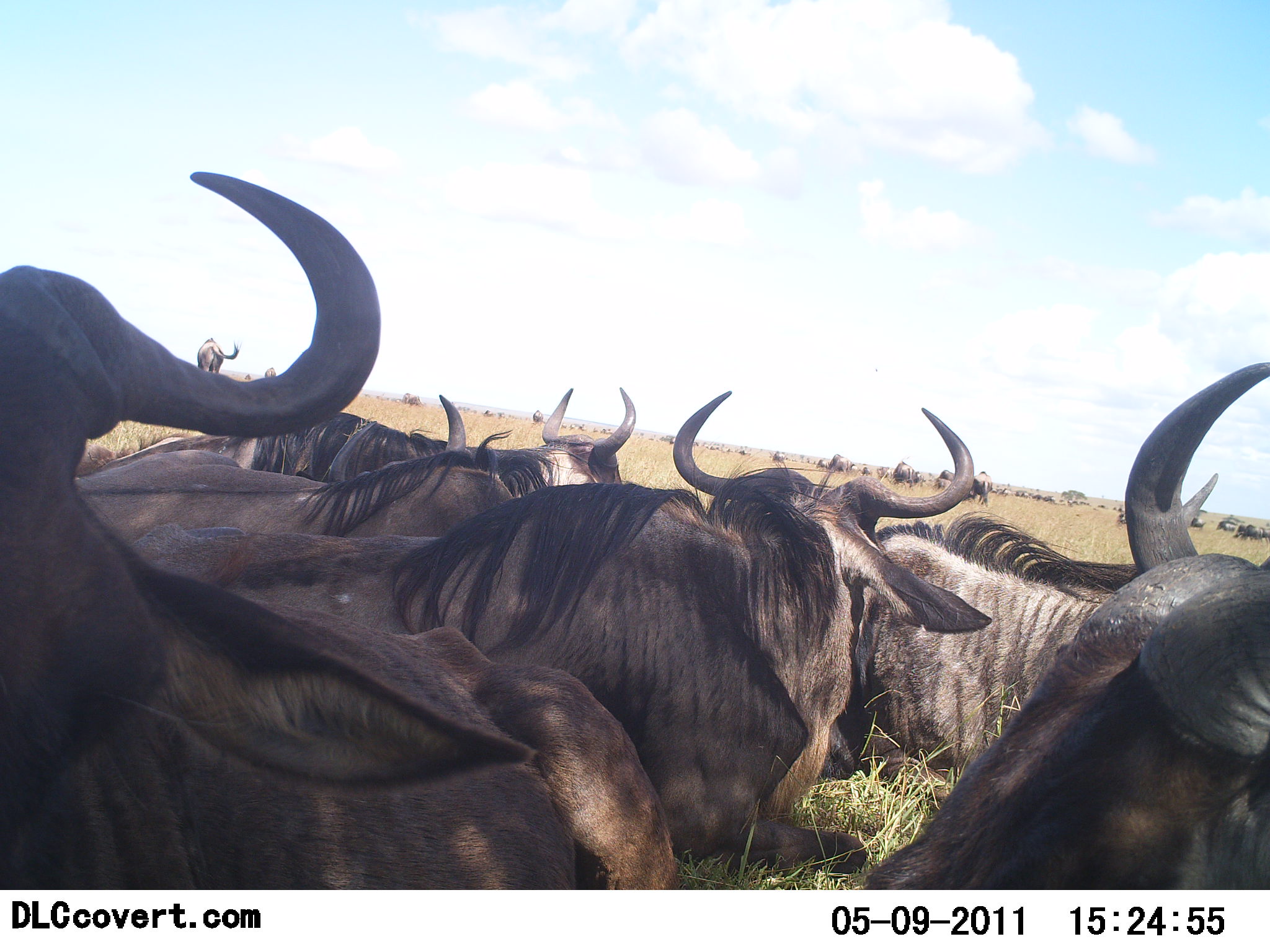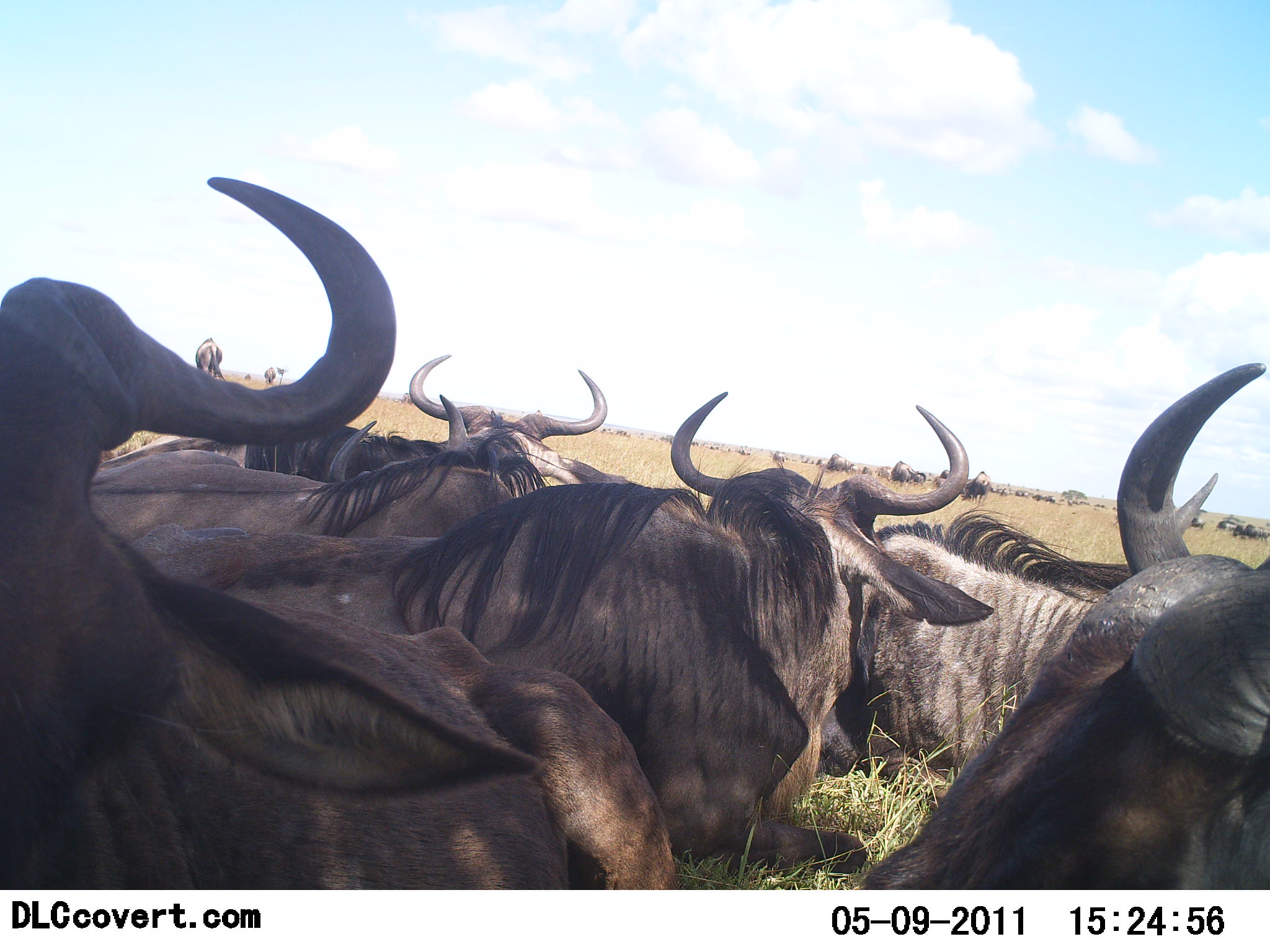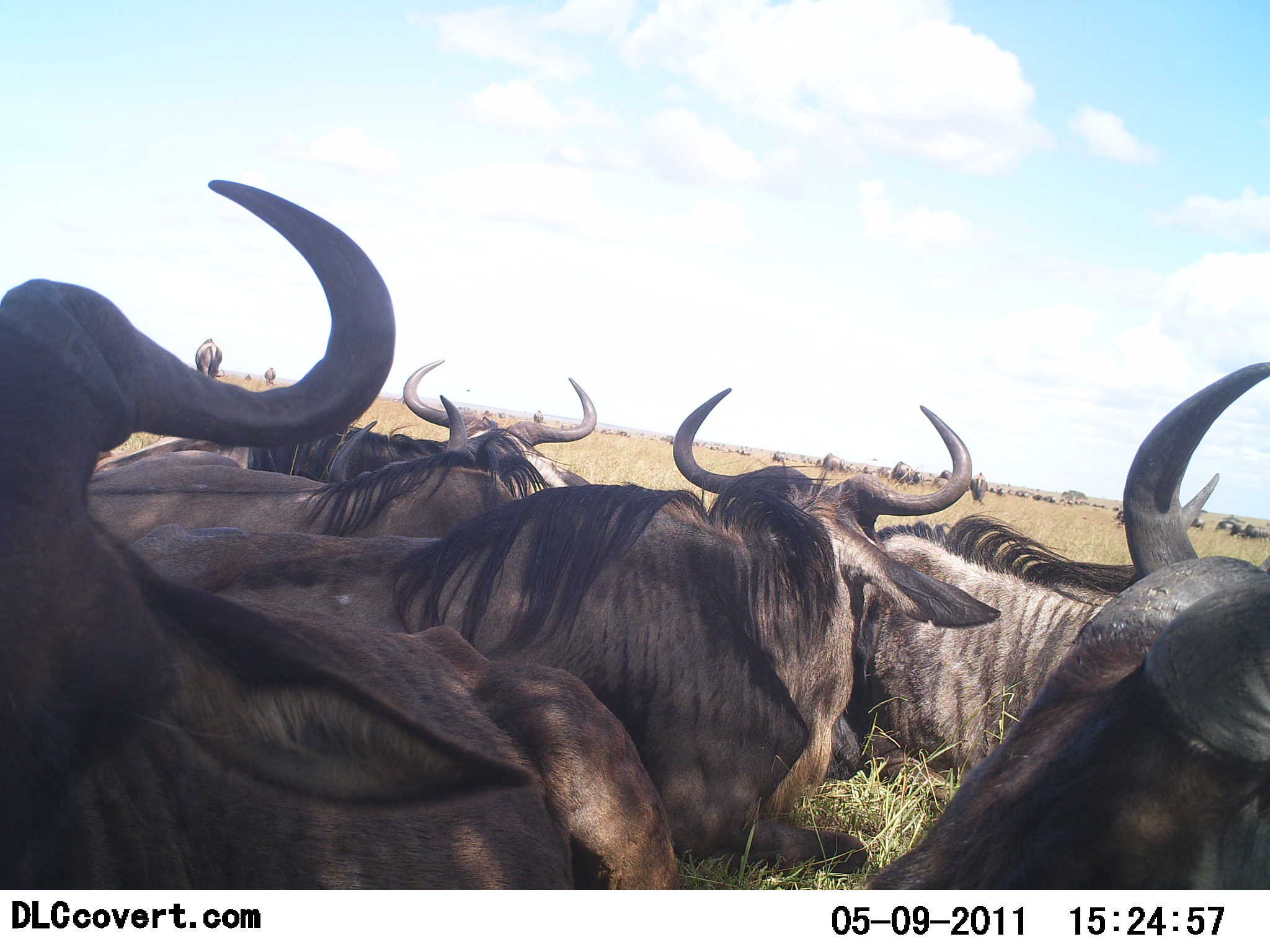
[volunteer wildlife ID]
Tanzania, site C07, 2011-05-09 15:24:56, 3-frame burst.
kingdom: Animalia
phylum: Chordata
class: Mammalia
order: Artiodactyla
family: Bovidae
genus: Connochaetes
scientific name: Connochaetes taurinus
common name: blue wildebeest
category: wildebeest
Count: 11-50.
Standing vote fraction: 27%.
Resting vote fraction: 100%.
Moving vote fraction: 0%.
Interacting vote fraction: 0%.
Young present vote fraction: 0%.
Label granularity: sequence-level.